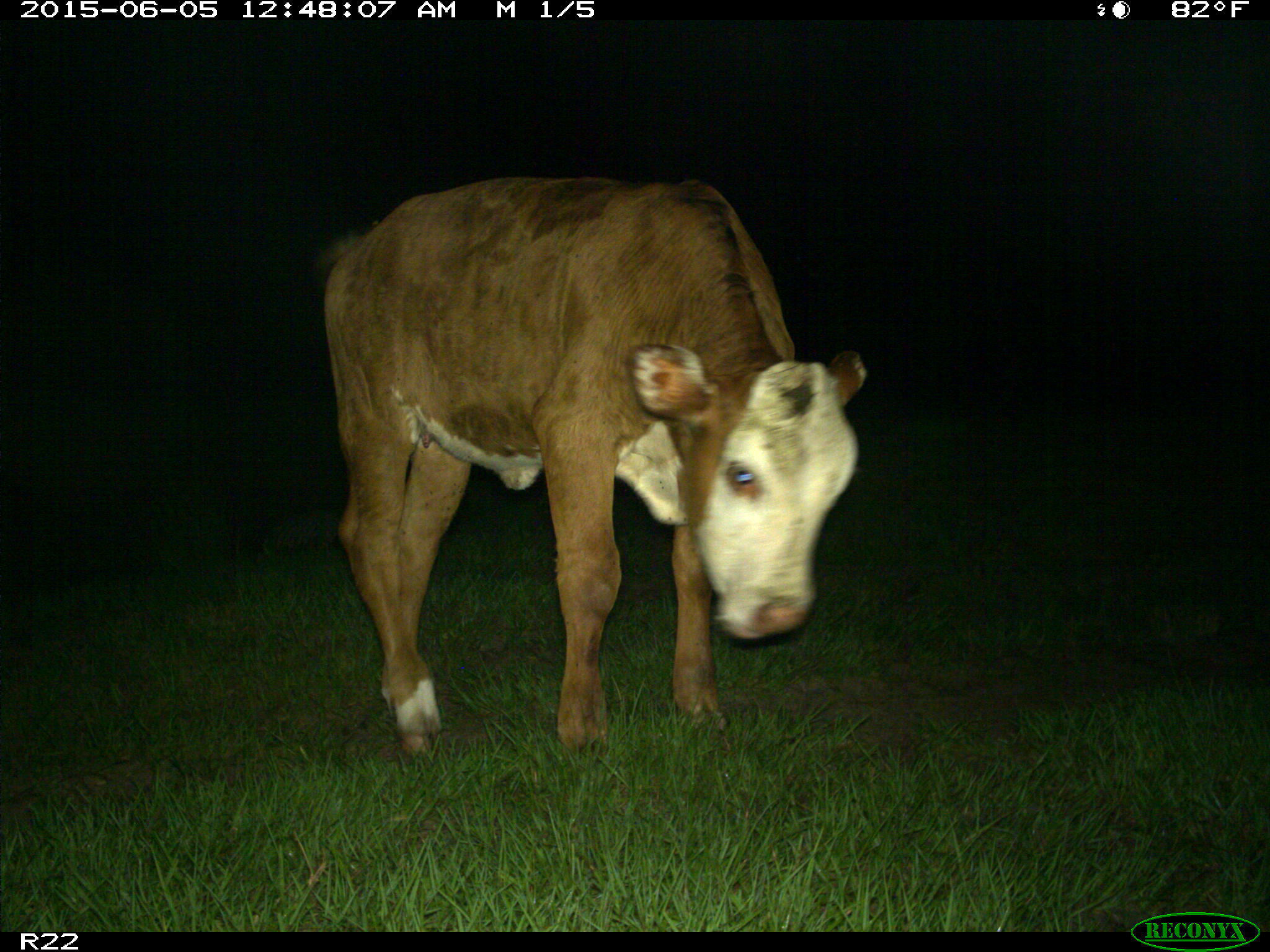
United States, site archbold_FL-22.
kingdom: Animalia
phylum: Chordata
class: Mammalia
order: Artiodactyla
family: Bovidae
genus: Bos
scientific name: Bos taurus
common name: domestic cow